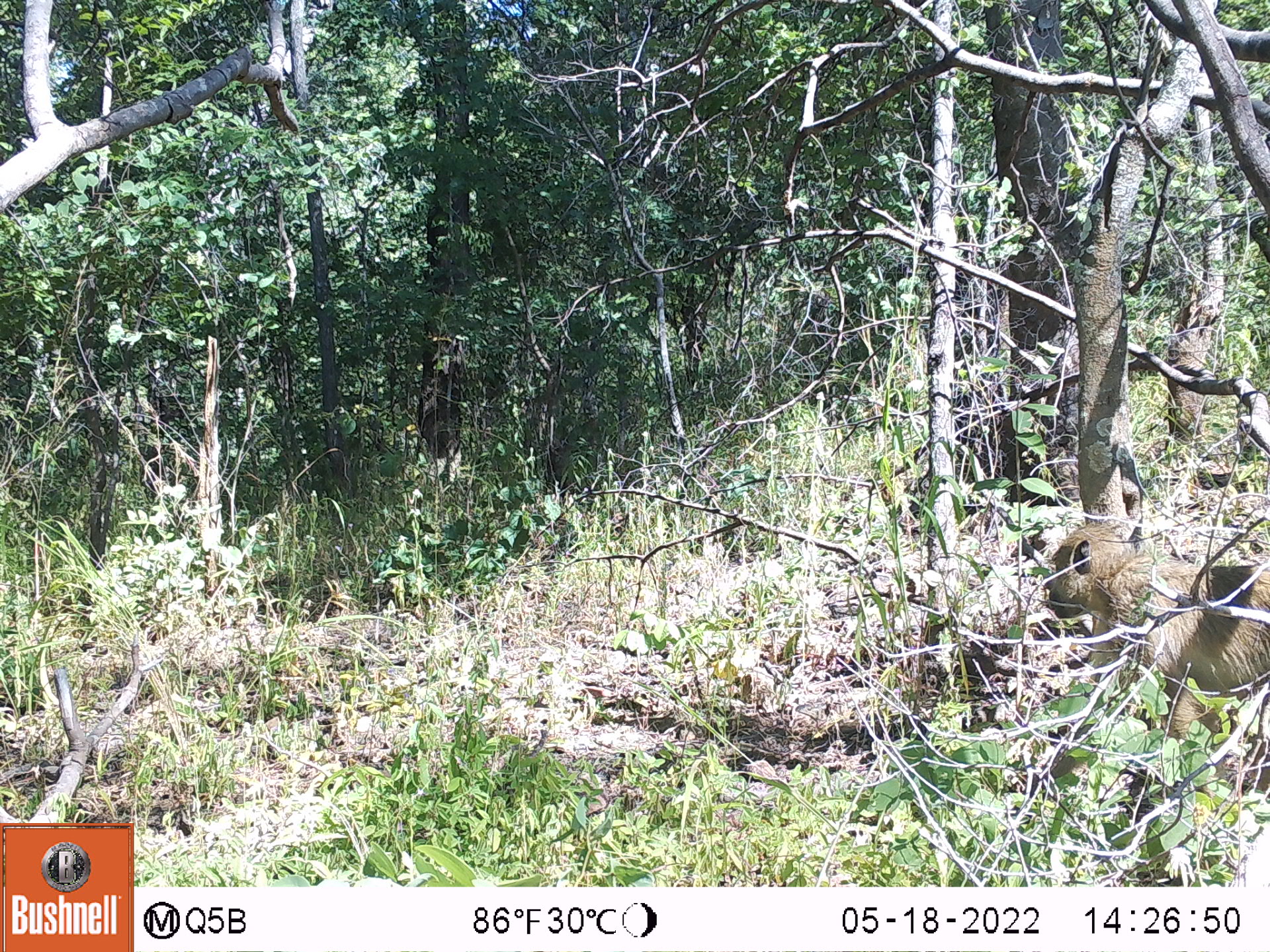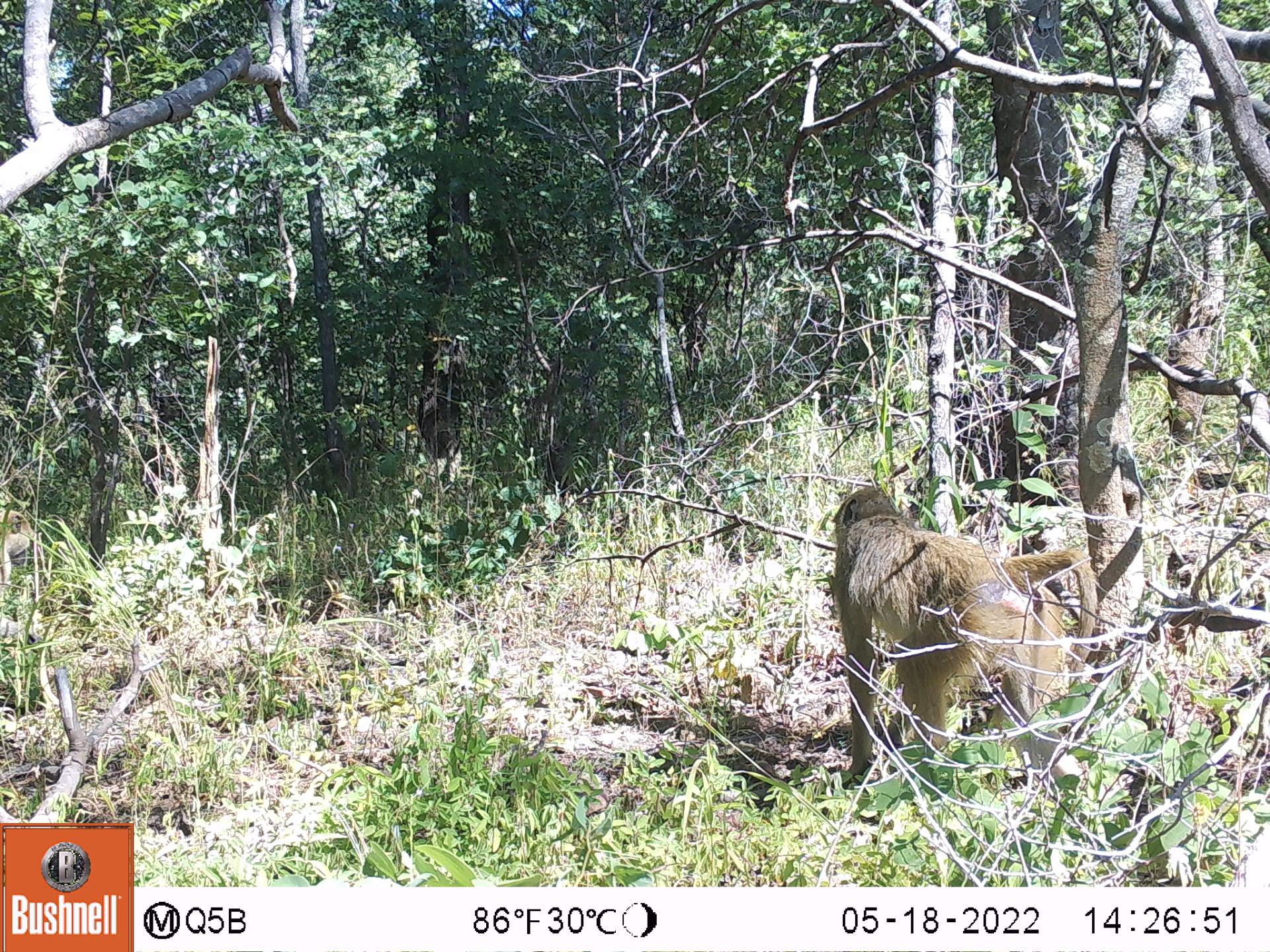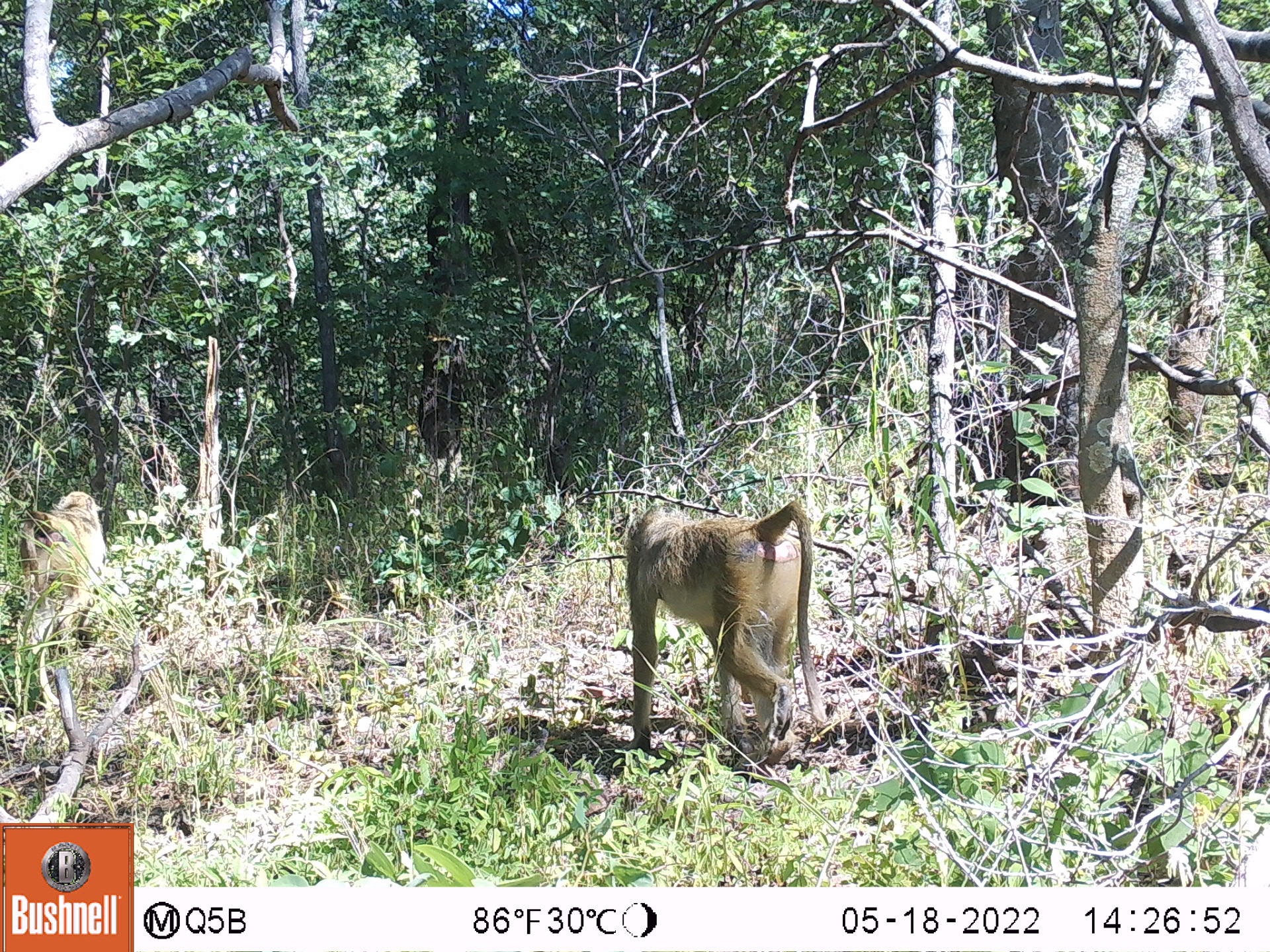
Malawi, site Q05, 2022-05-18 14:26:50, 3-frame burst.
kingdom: Animalia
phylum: Chordata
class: Mammalia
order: Primates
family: Cercopithecidae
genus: Papio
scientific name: Papio cynocephalus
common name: yellow baboon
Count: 1.